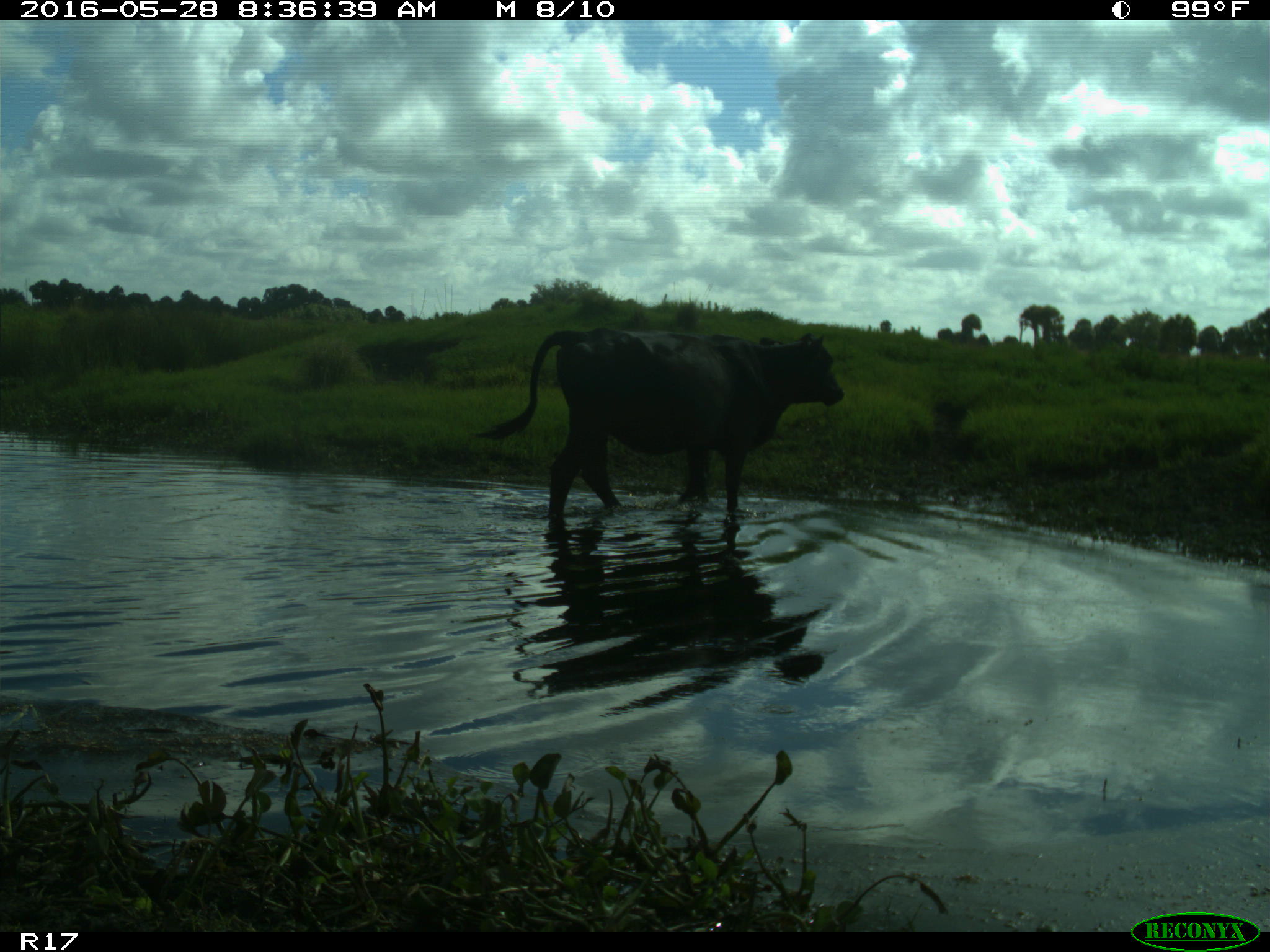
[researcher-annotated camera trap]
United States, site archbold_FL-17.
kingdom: Animalia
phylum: Chordata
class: Mammalia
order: Artiodactyla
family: Bovidae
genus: Bos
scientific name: Bos taurus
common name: domestic cow